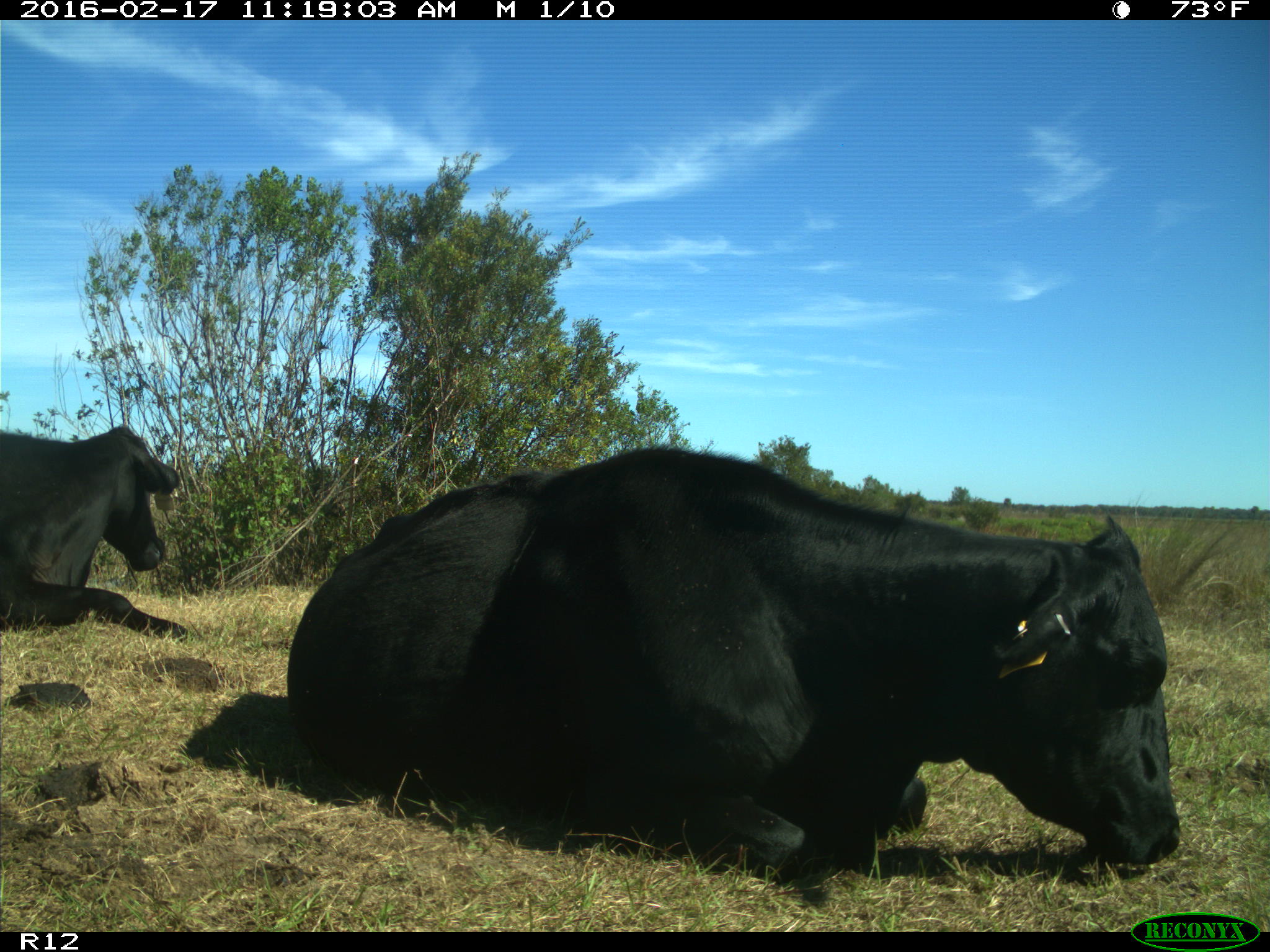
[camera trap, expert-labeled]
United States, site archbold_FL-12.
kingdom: Animalia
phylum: Chordata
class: Mammalia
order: Artiodactyla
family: Bovidae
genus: Bos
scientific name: Bos taurus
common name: domestic cow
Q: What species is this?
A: Bos taurus (domestic cow).